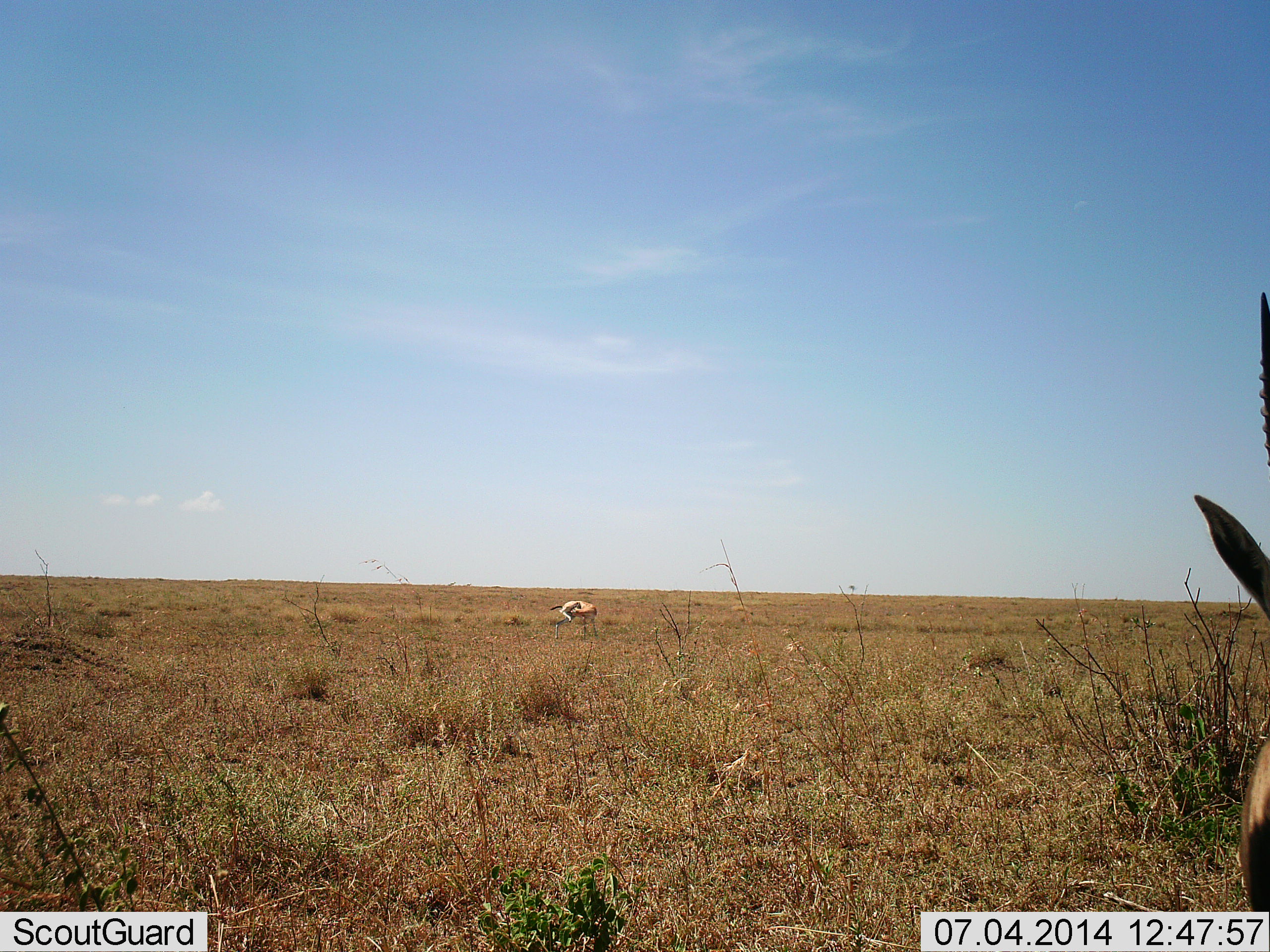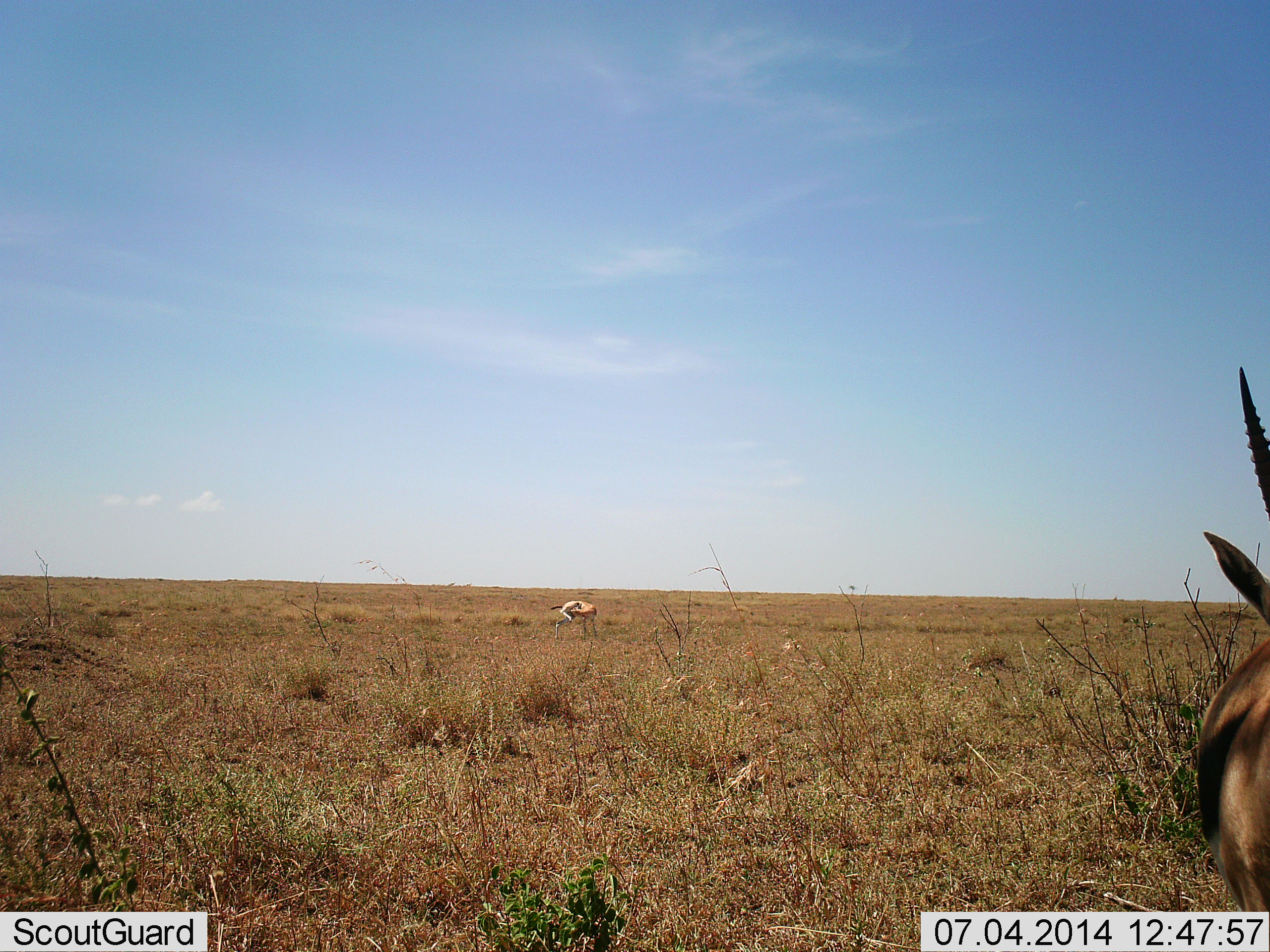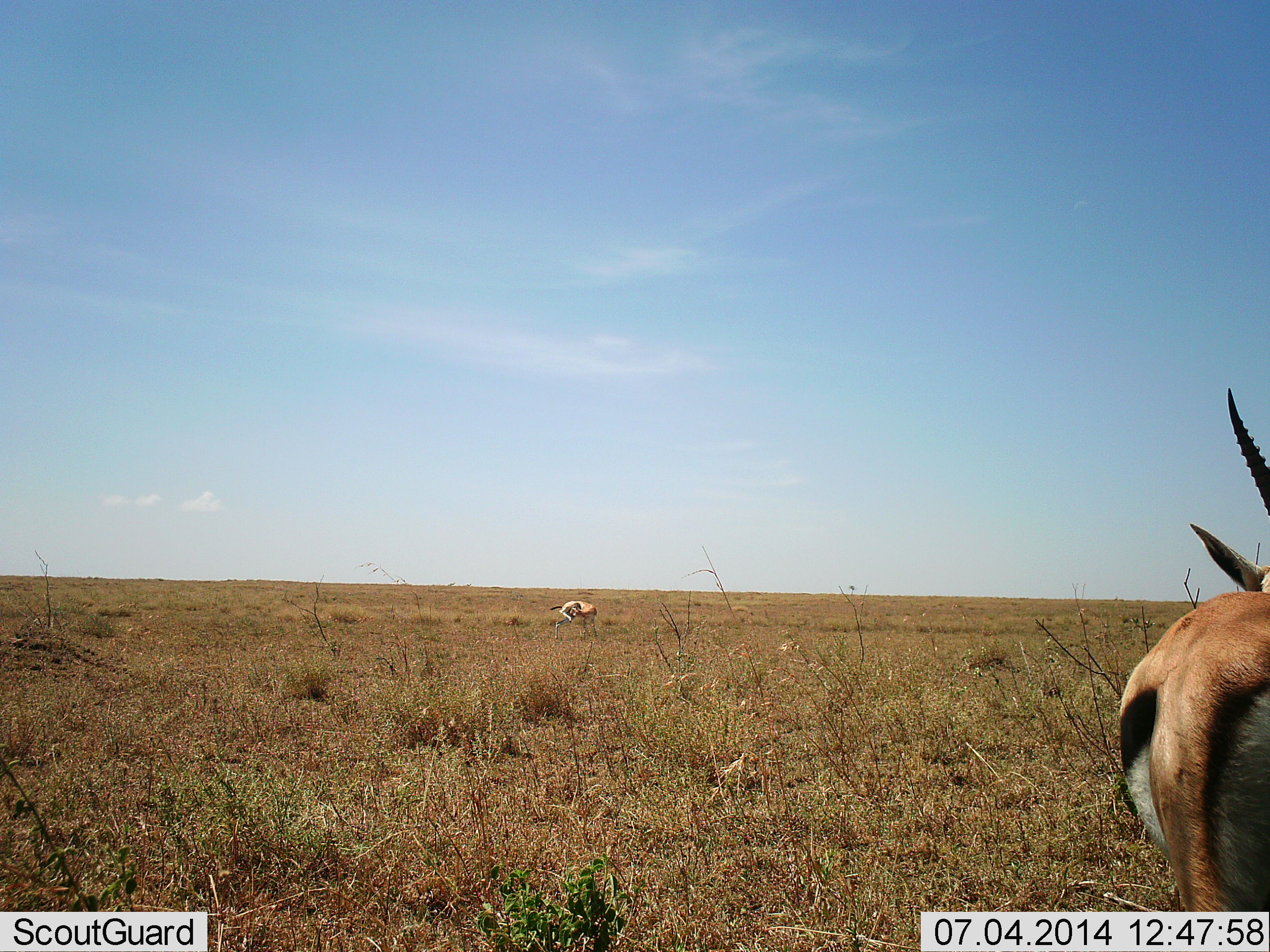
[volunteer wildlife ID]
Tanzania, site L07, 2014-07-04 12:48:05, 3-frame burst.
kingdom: Animalia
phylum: Chordata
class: Mammalia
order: Artiodactyla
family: Bovidae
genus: Eudorcas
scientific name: Eudorcas thomsonii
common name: thomson's gazelle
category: gazellethomsons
Gazellethomsons (thomson's gazelle) (Eudorcas thomsonii), count 2. Behavior (volunteer vote fractions): standing 90%, resting 10%, moving 40%, interacting 0%. Young present (vote fraction): 0%. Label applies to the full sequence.